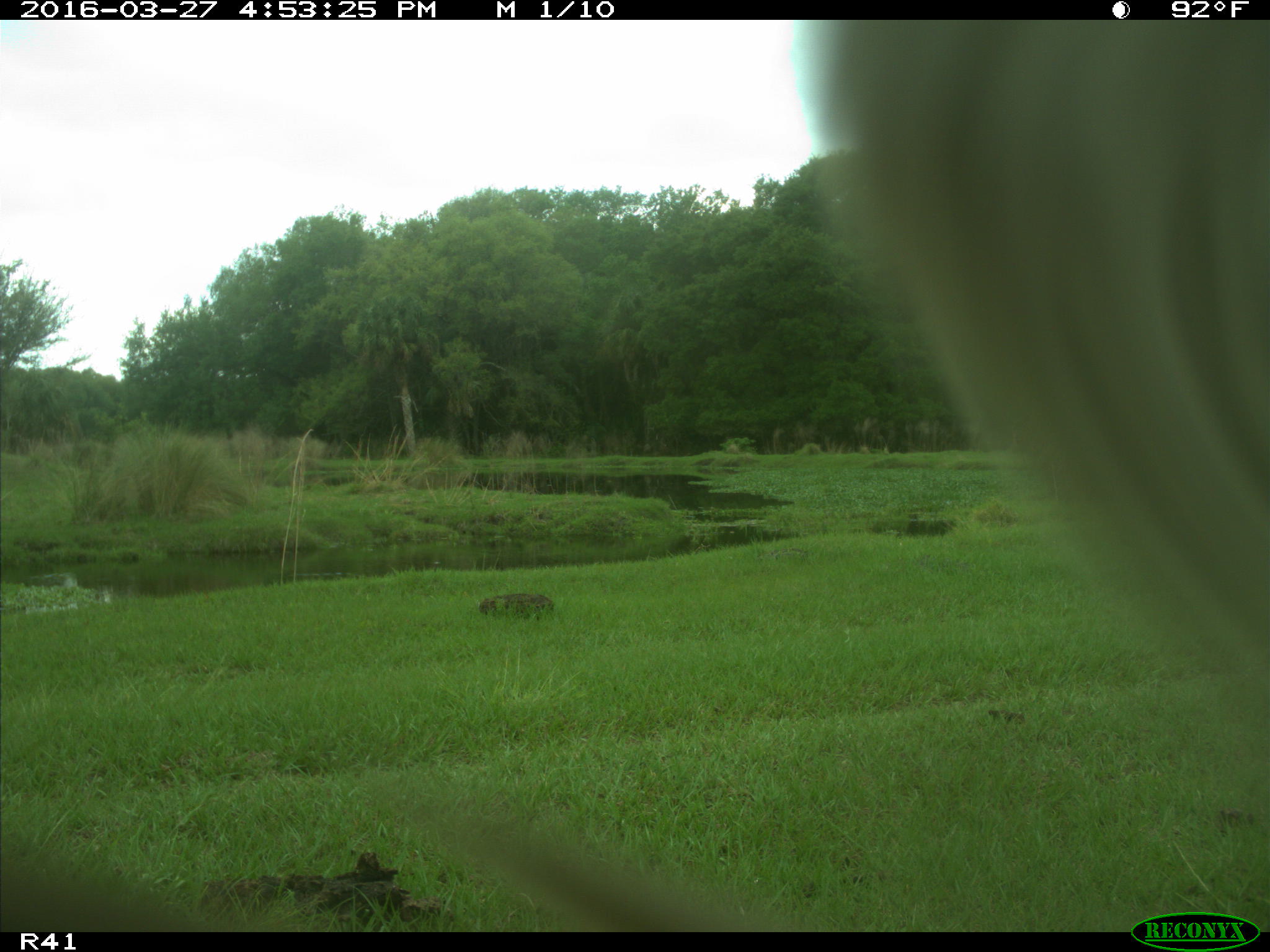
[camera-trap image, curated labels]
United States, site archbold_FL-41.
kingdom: Animalia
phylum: Chordata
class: Mammalia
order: Artiodactyla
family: Bovidae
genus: Bos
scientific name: Bos taurus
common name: domestic cow